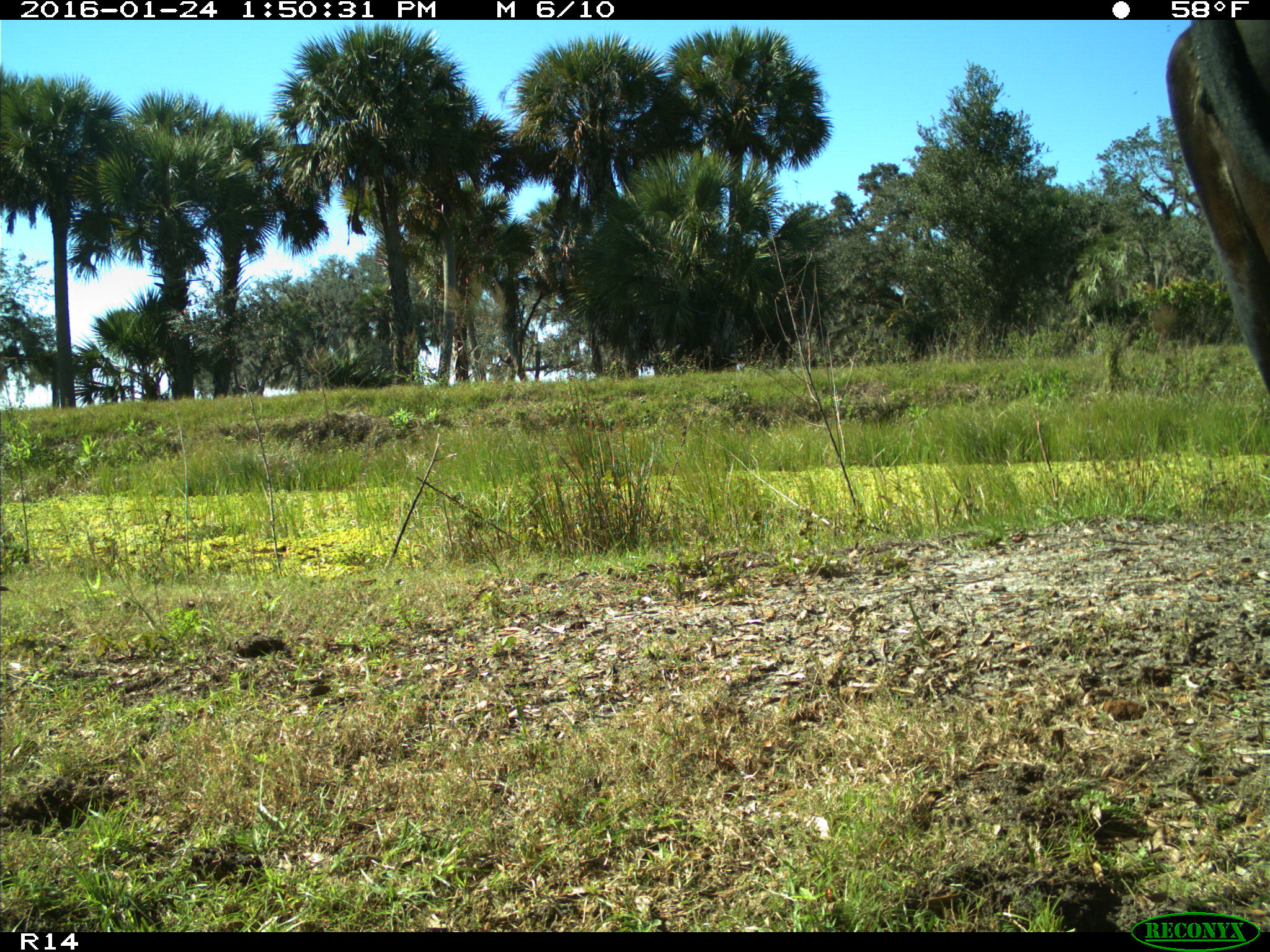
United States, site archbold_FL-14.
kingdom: Animalia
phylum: Chordata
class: Mammalia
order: Artiodactyla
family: Bovidae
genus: Bos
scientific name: Bos taurus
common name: domestic cow